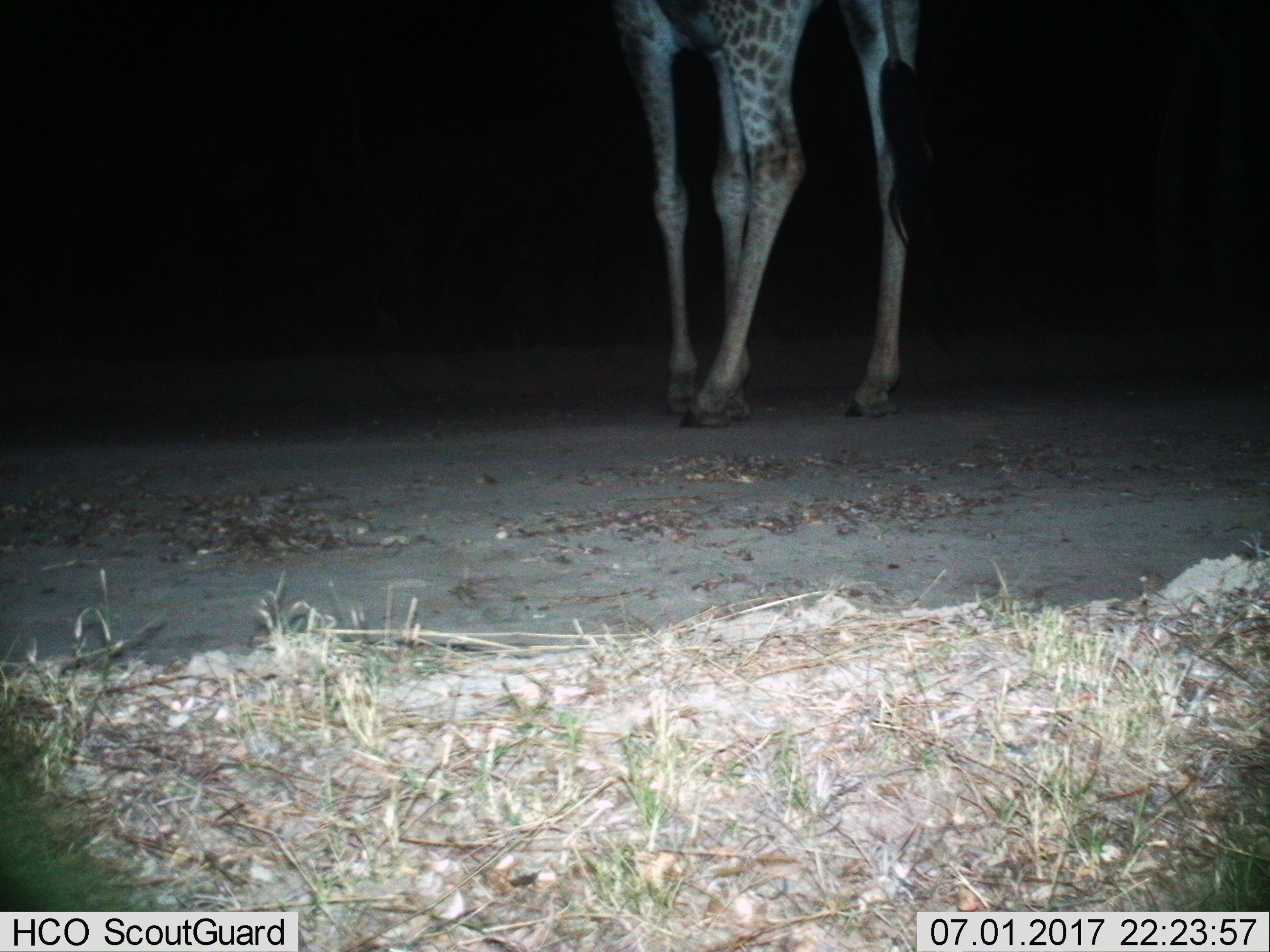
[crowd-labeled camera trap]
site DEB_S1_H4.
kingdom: Animalia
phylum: Chordata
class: Mammalia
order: Artiodactyla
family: Giraffidae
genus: Giraffa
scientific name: Giraffa camelopardalis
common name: giraffe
Giraffe (Giraffa camelopardalis), count 1. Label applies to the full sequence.